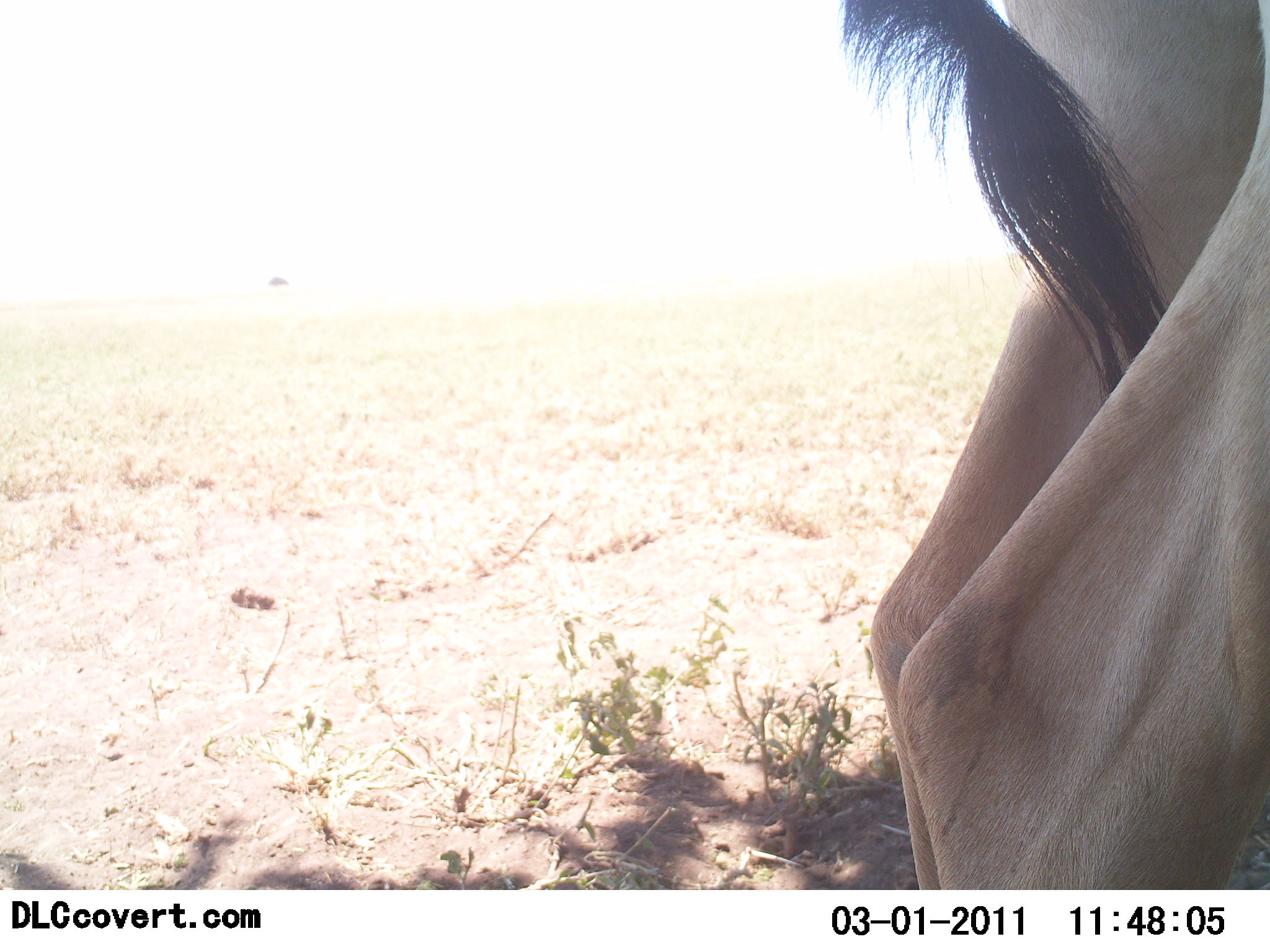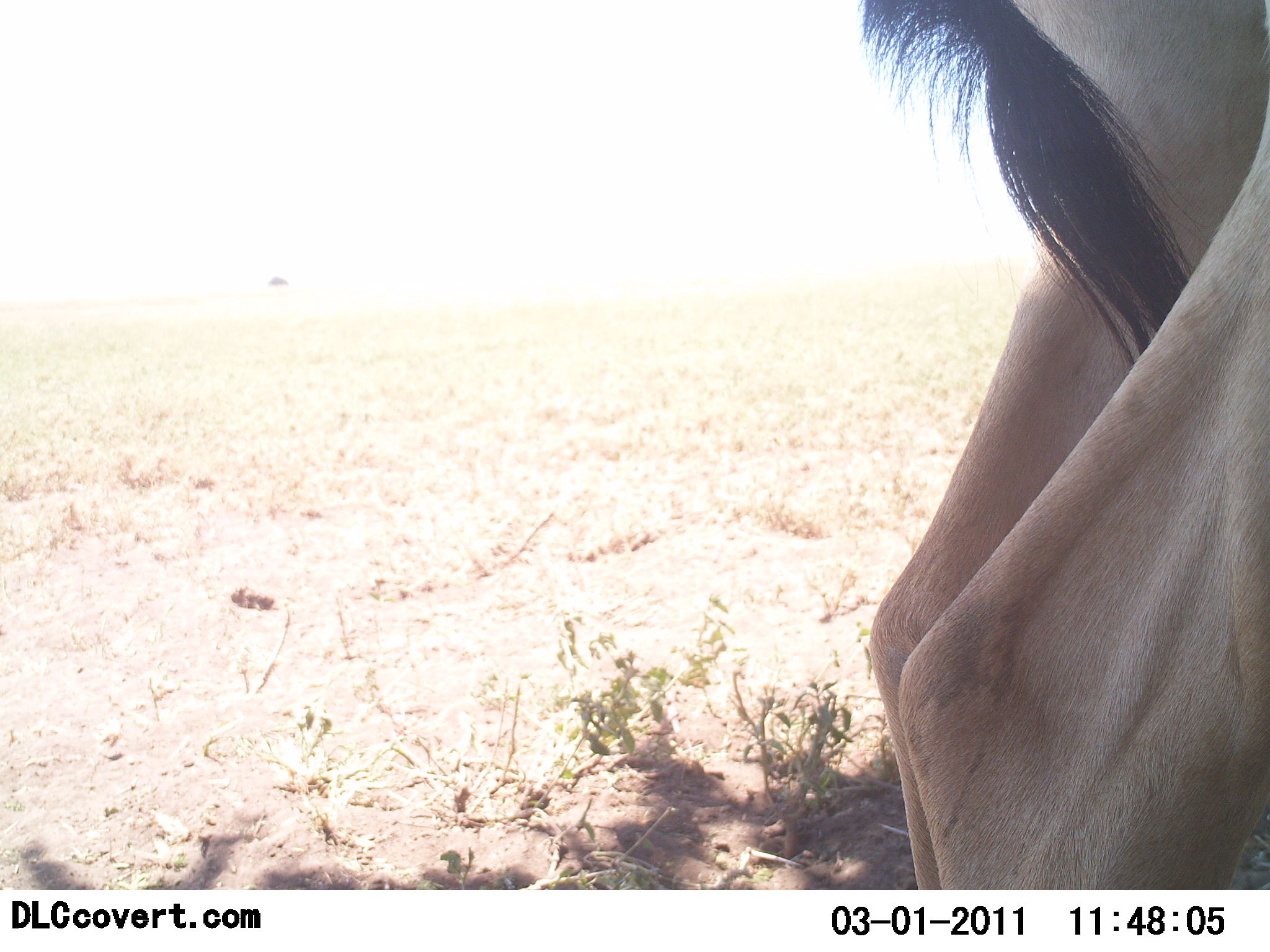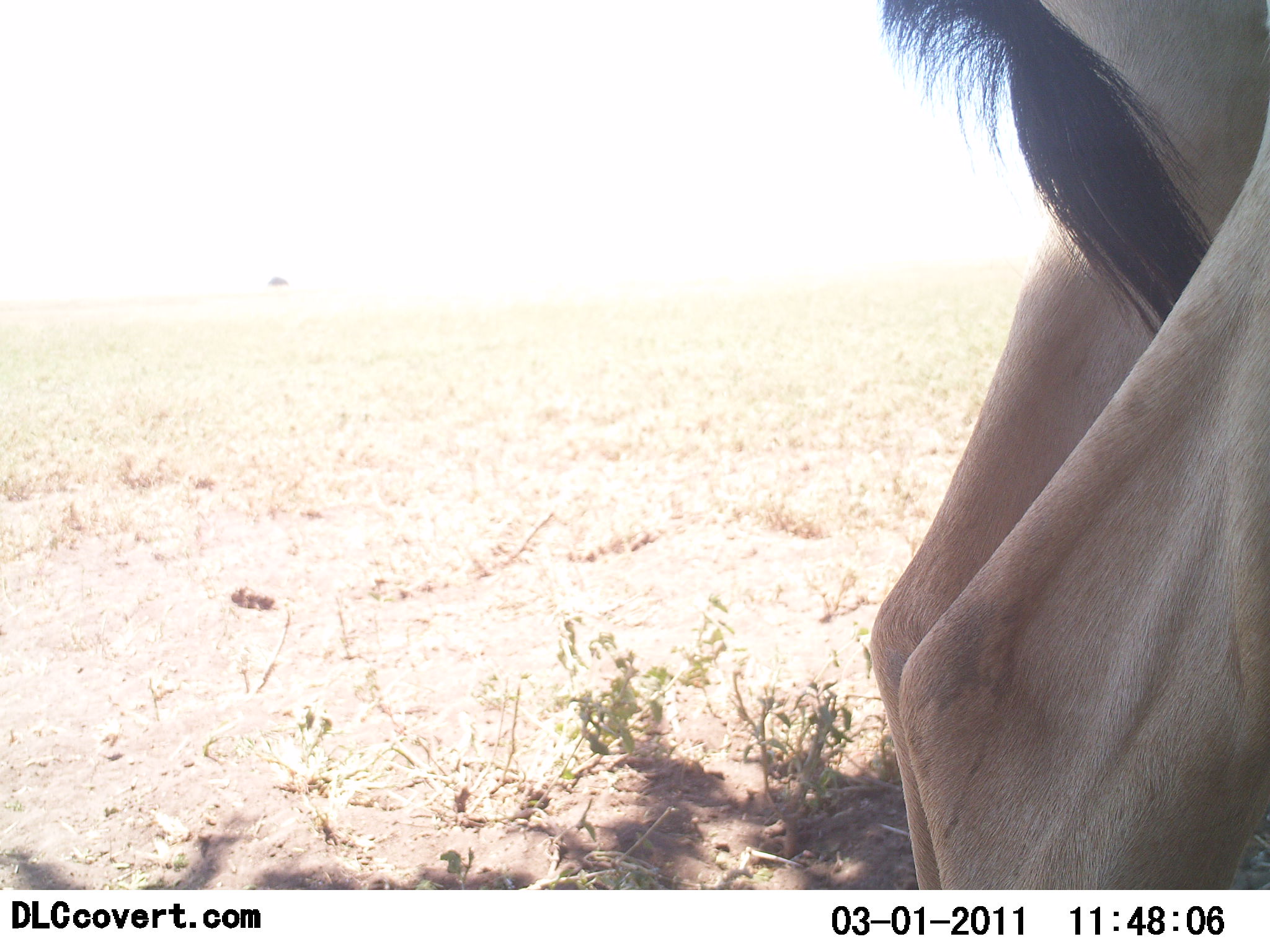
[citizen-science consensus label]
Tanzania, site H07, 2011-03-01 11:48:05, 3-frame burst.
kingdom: Animalia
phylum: Chordata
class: Mammalia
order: Artiodactyla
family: Bovidae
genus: Alcelaphus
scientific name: Alcelaphus buselaphus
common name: hartebeest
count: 1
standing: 100%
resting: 10%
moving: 0%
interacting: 0%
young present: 0%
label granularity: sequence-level